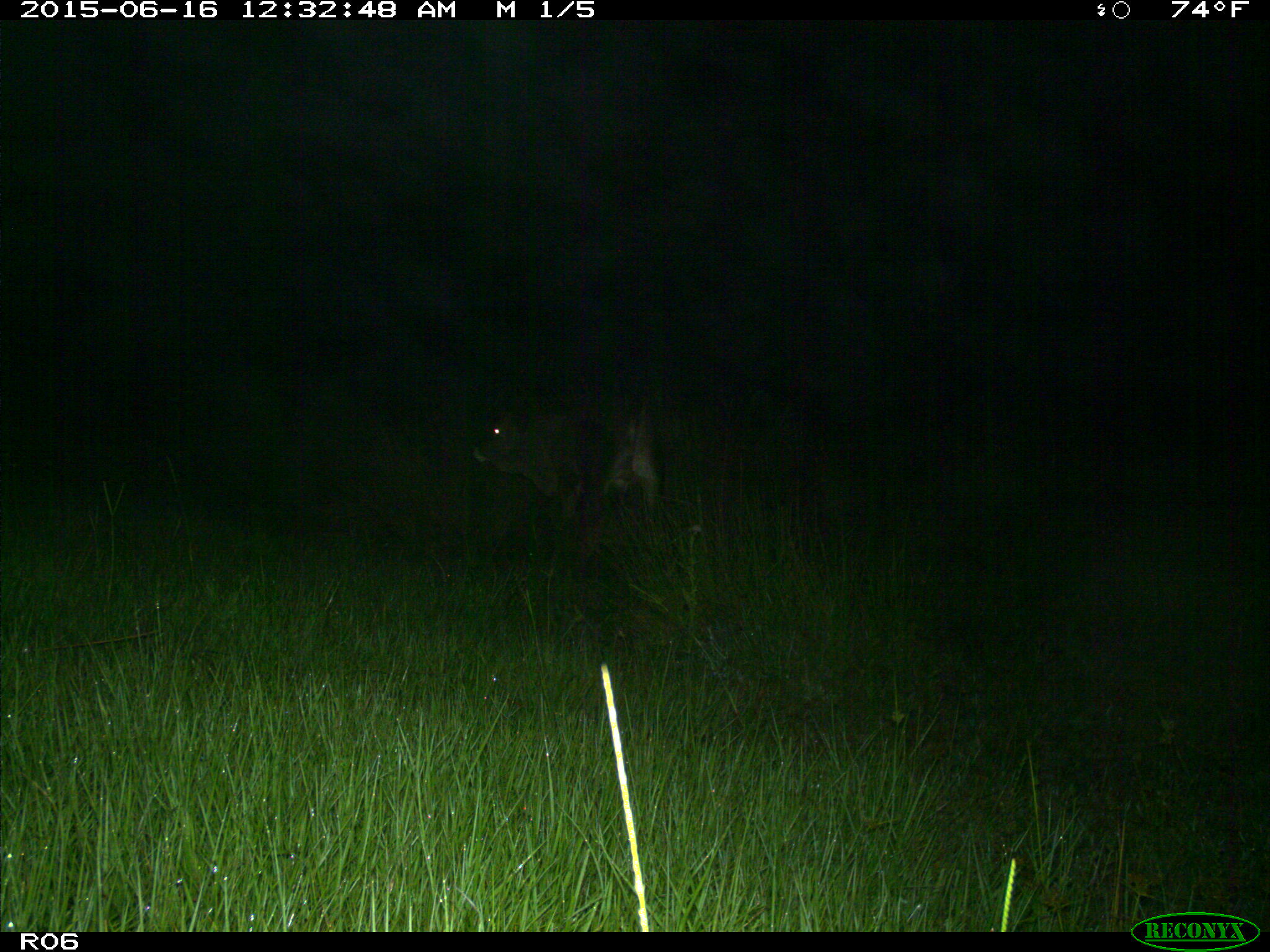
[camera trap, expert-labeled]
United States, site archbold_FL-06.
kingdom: Animalia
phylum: Chordata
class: Mammalia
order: Artiodactyla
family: Bovidae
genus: Bos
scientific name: Bos taurus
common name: domestic cow